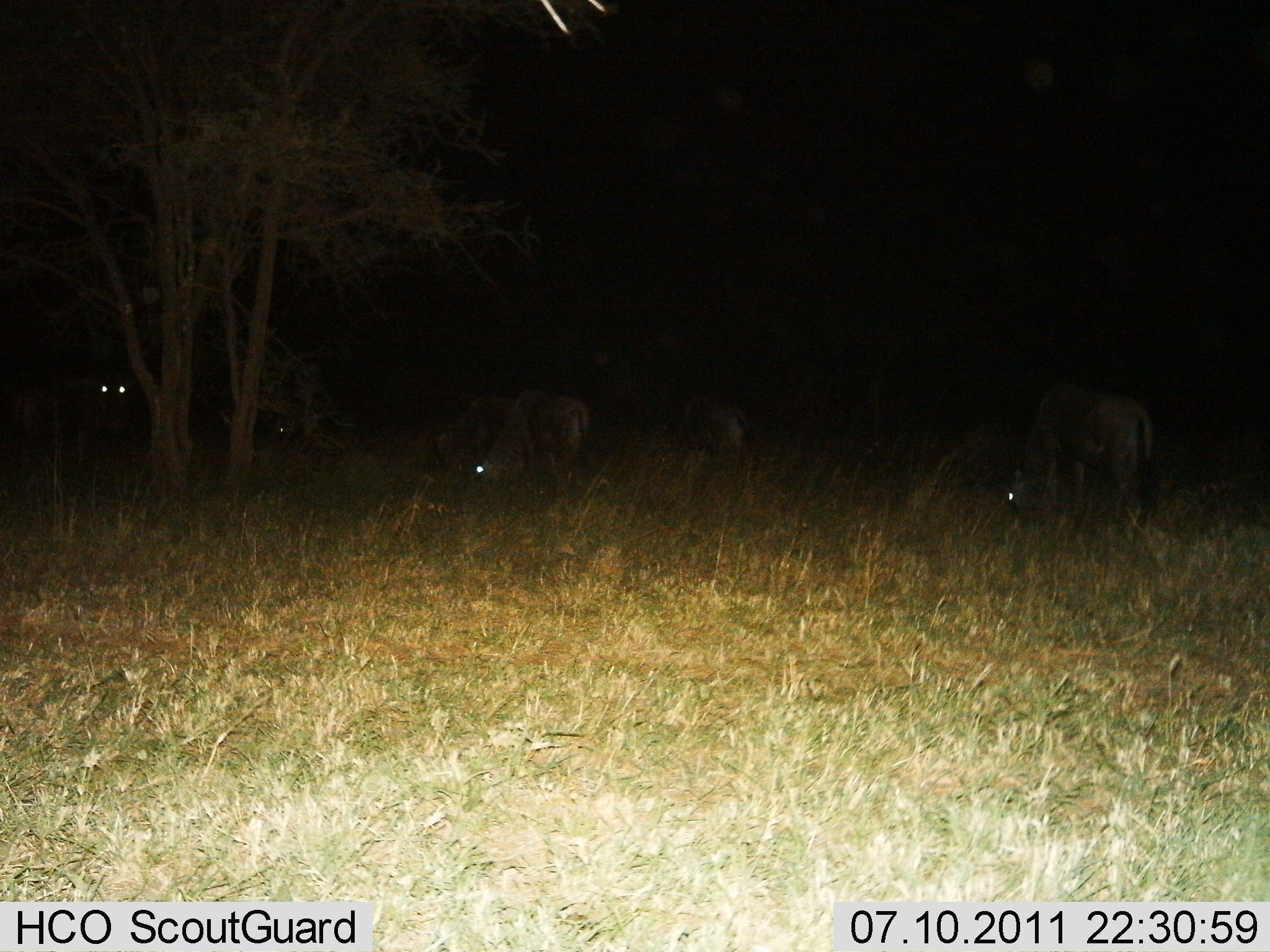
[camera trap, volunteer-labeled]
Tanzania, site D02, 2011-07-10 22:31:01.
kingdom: Animalia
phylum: Chordata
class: Mammalia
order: Artiodactyla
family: Bovidae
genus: Connochaetes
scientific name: Connochaetes taurinus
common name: blue wildebeest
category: wildebeest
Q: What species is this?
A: Wildebeest (blue wildebeest) (Connochaetes taurinus).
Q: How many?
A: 6.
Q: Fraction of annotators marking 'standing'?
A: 36%.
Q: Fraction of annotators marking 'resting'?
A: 0%.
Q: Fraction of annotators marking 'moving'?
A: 0%.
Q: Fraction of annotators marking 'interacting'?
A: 0%.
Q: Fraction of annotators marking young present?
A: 0%.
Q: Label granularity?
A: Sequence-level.